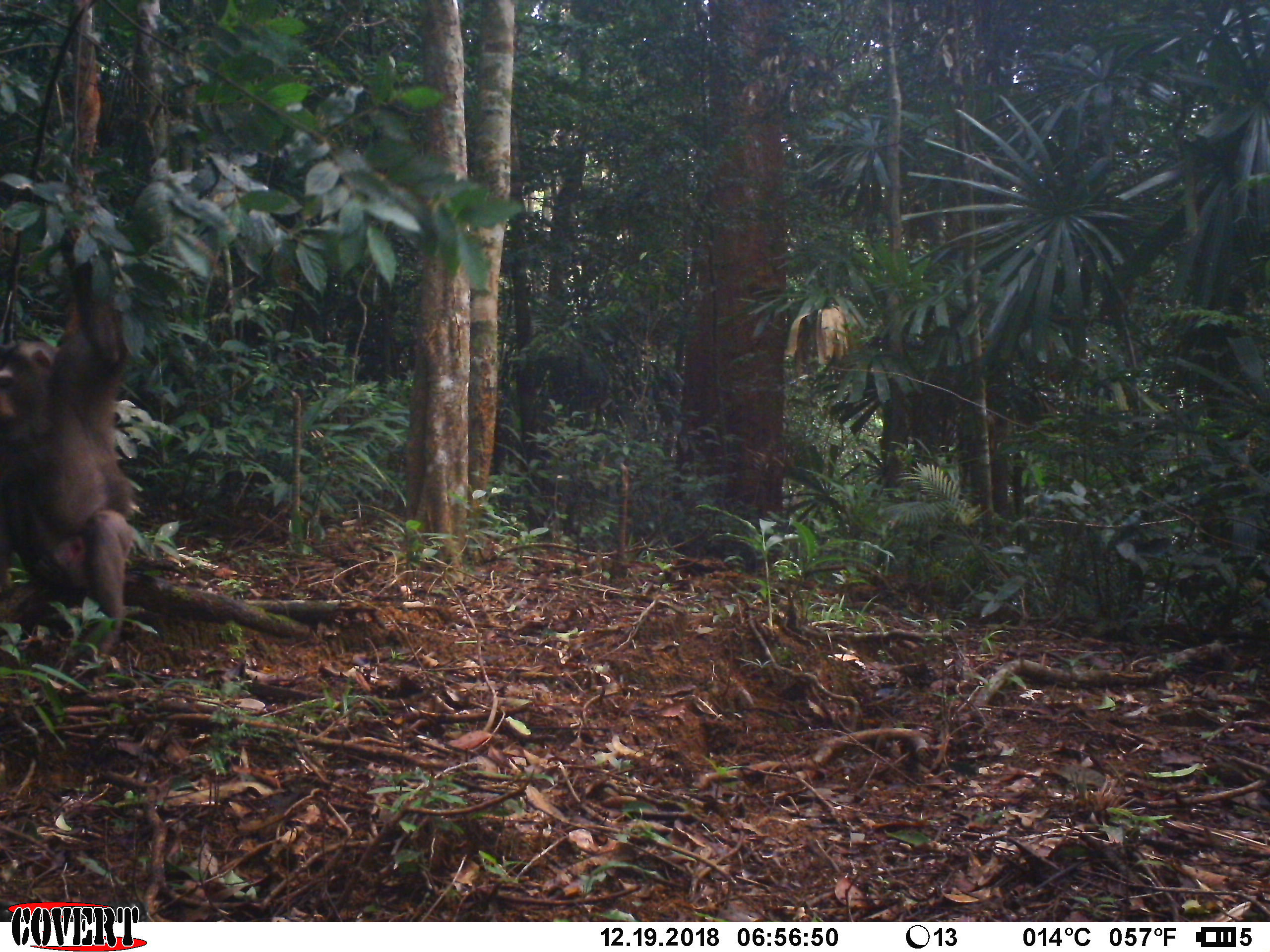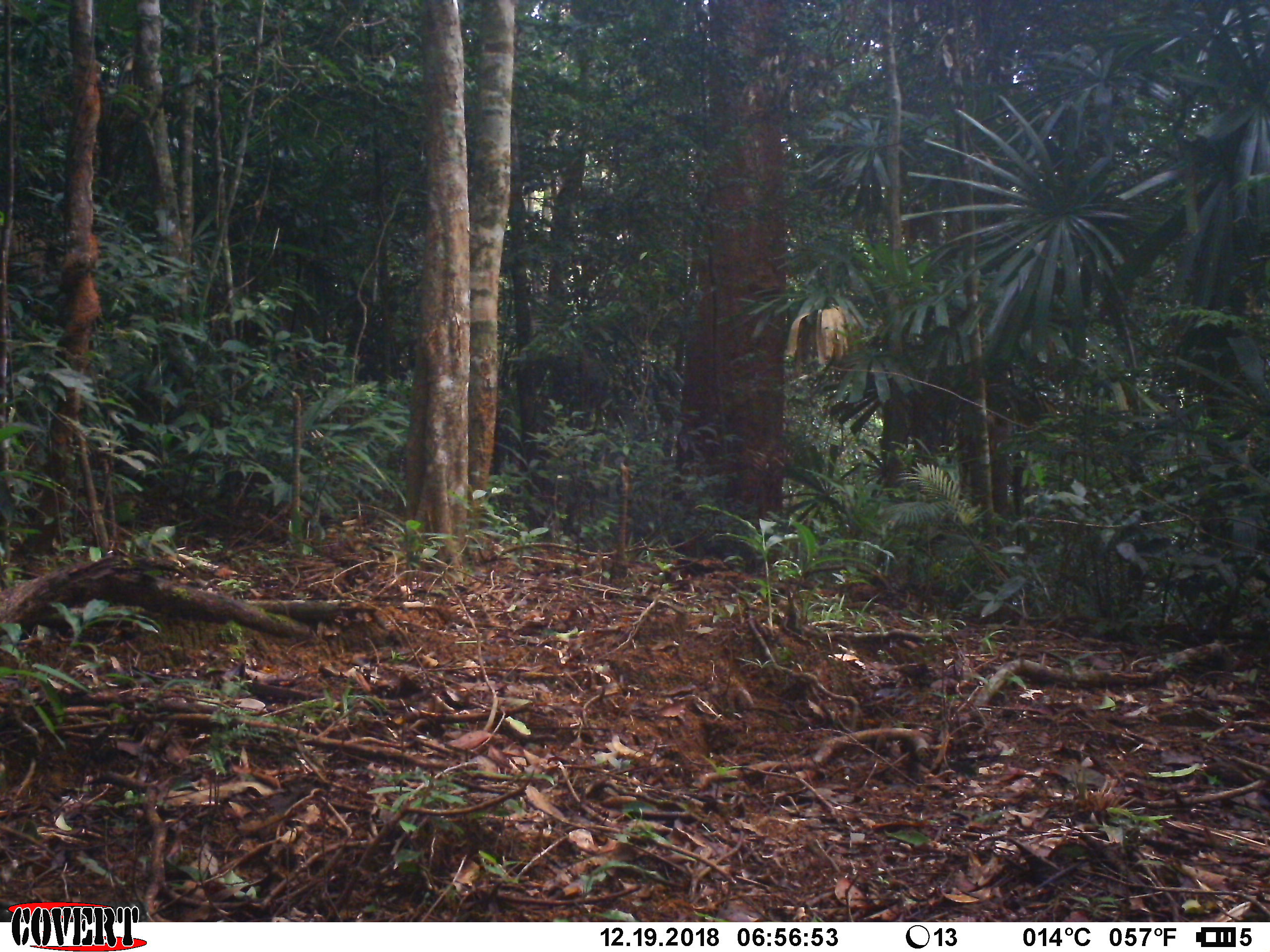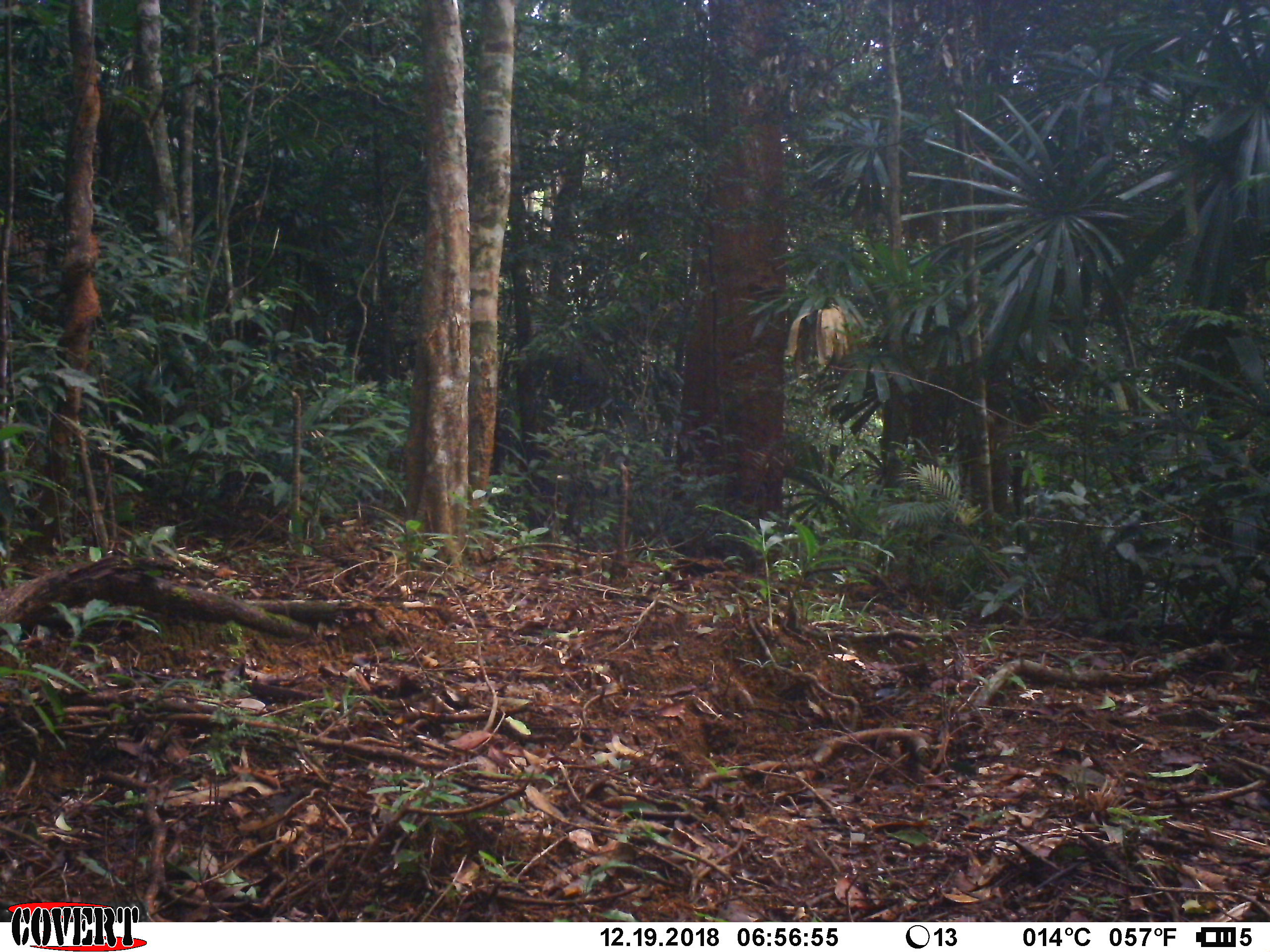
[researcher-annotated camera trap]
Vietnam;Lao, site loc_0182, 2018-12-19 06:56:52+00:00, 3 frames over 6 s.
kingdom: Animalia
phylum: Chordata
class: Mammalia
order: Primates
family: Cercopithecidae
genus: Macaca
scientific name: Macaca nemestrina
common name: pig-tailed macaque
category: pig tailed macaque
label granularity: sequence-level